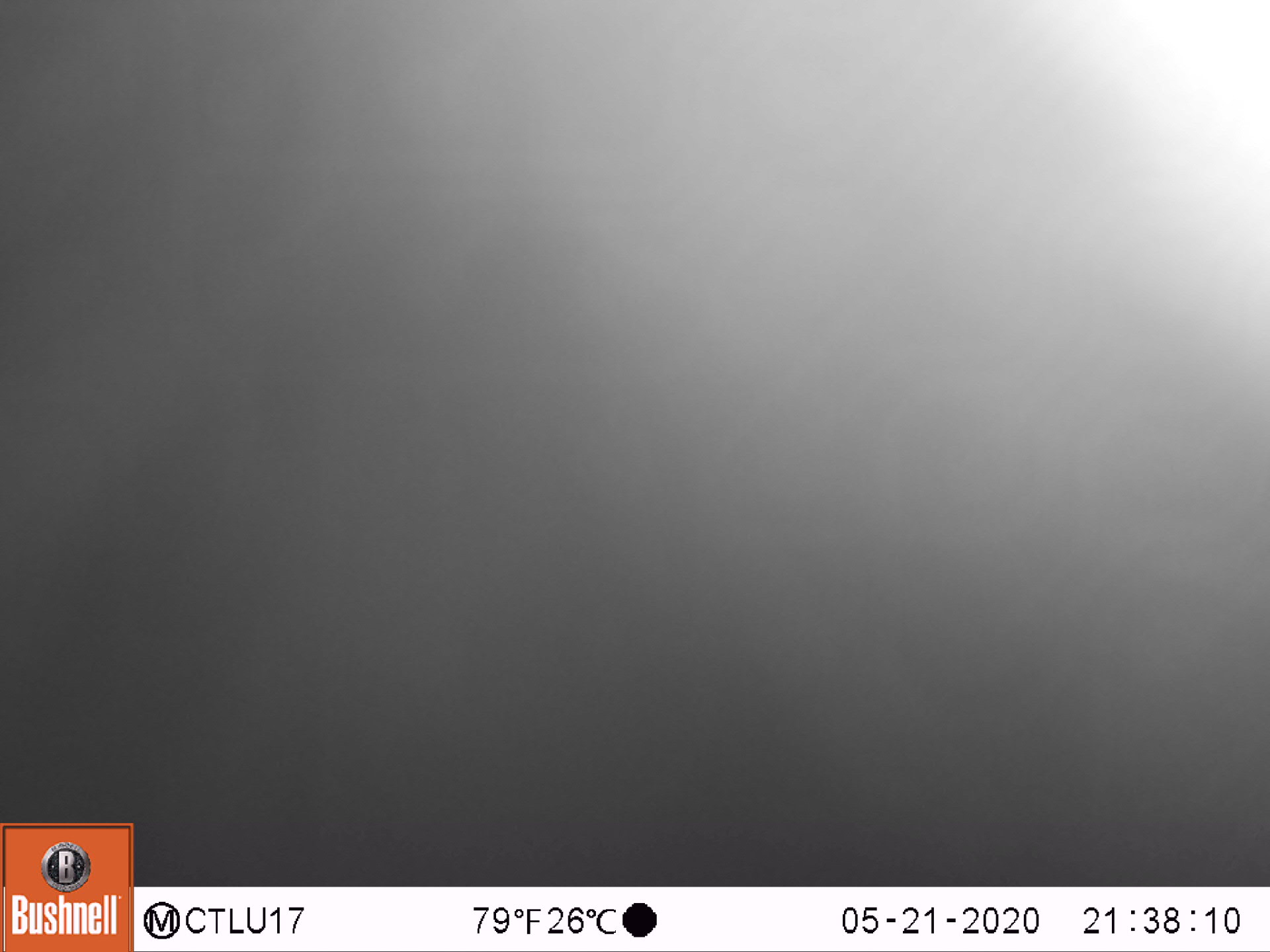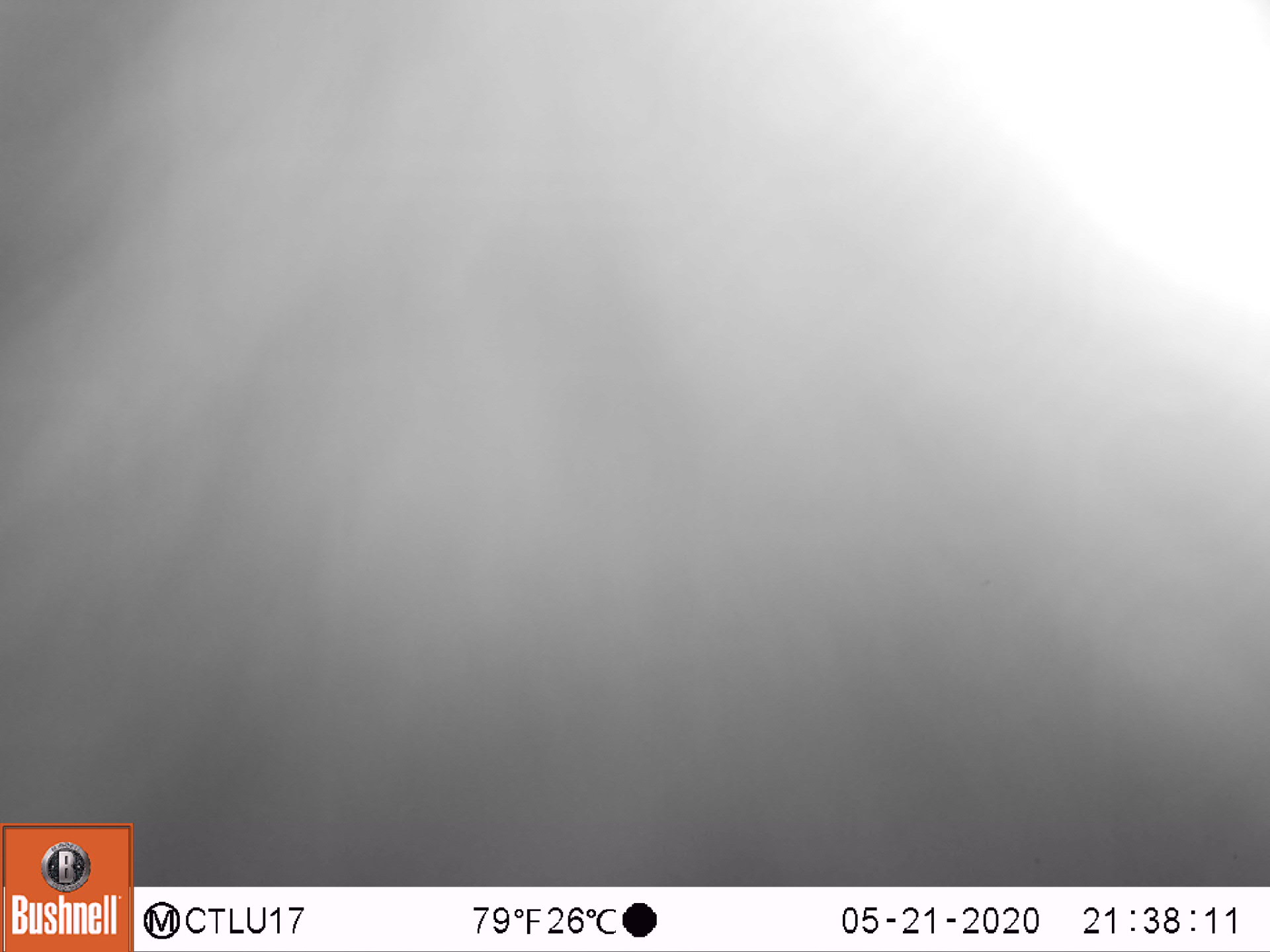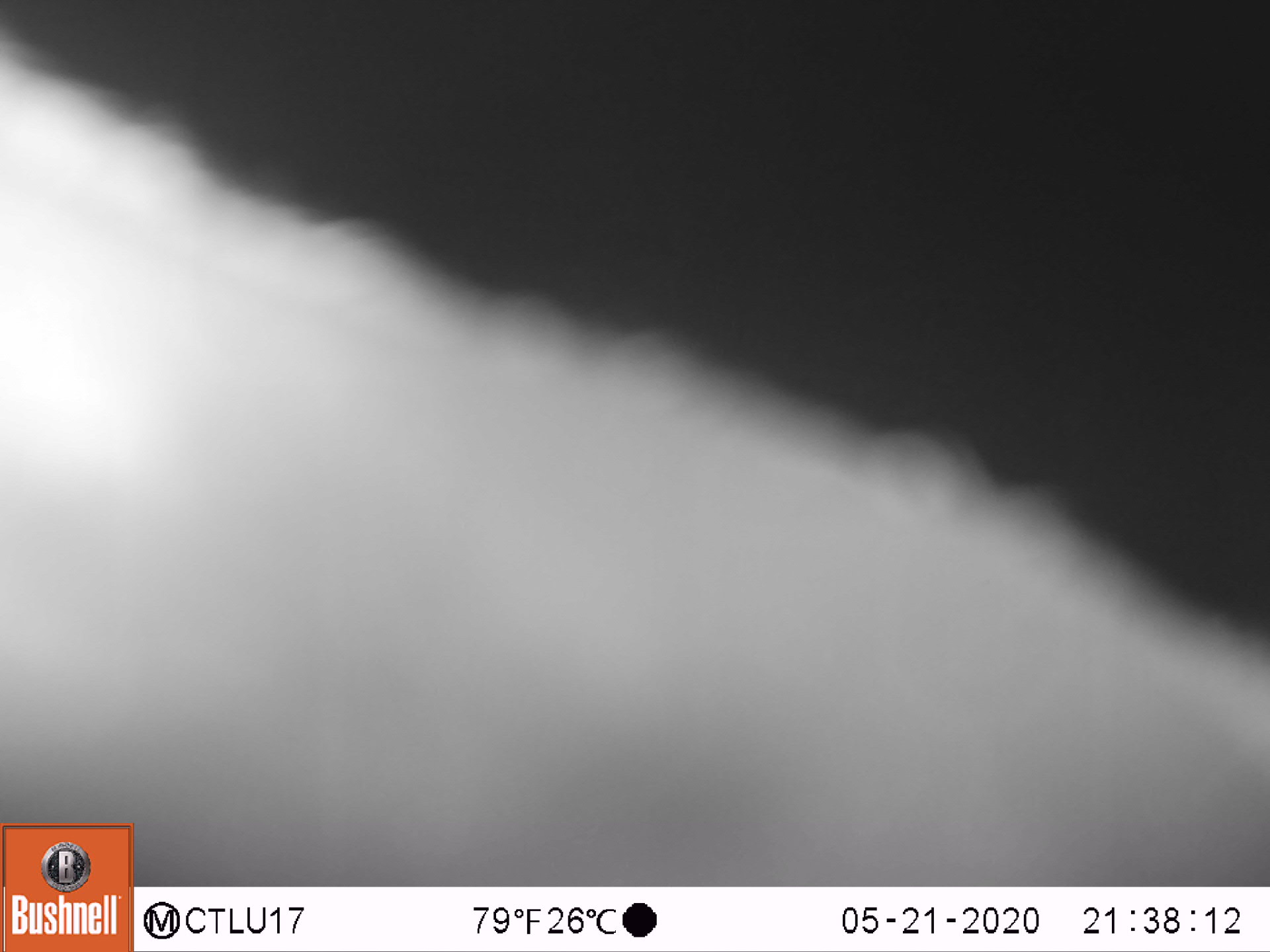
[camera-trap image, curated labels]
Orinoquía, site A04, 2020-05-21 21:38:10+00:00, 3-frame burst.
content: unidentified animal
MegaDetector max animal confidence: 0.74